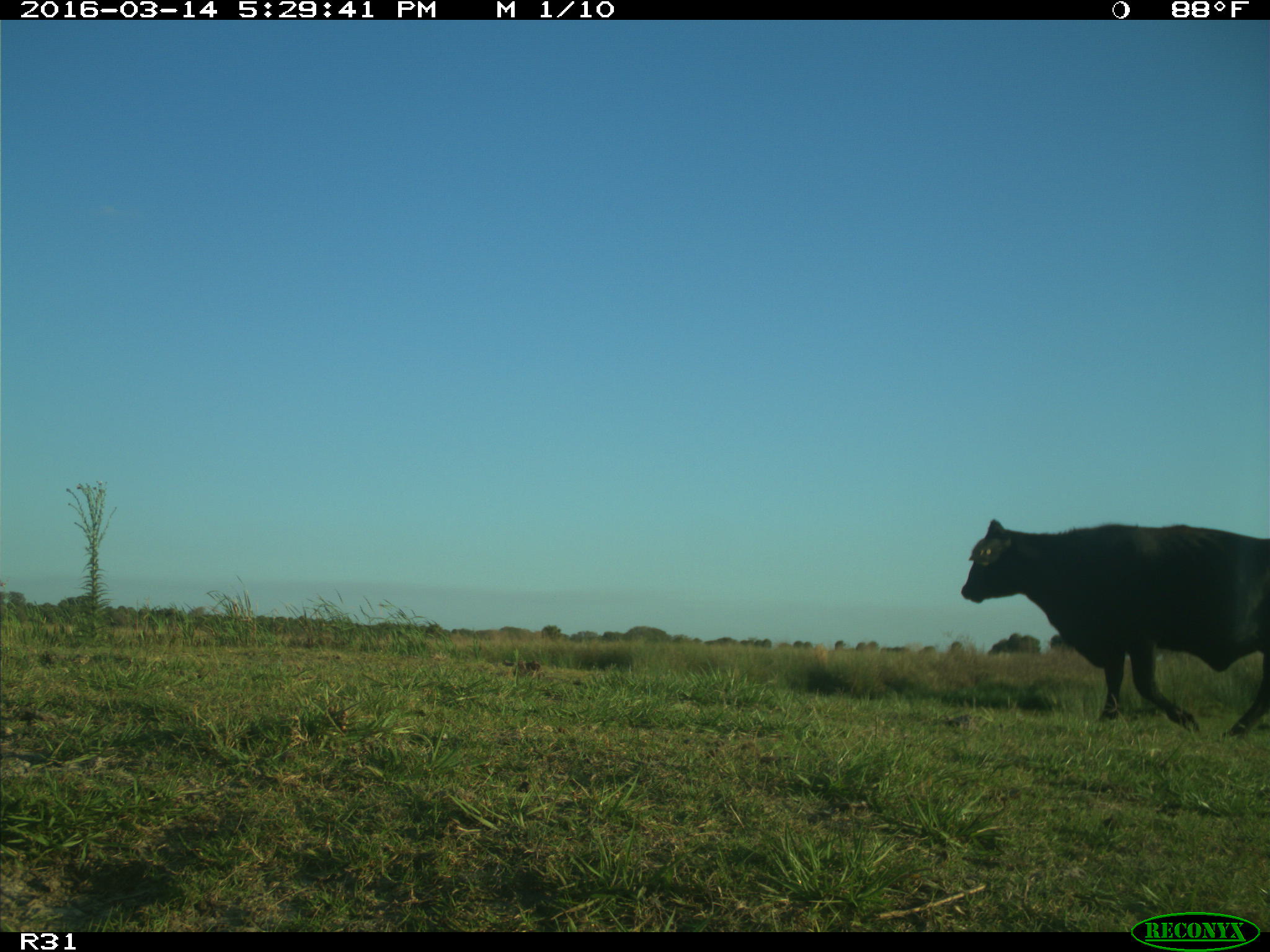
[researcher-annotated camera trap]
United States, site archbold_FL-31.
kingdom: Animalia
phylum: Chordata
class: Mammalia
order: Artiodactyla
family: Bovidae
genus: Bos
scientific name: Bos taurus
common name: domestic cow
Bos taurus (domestic cow).